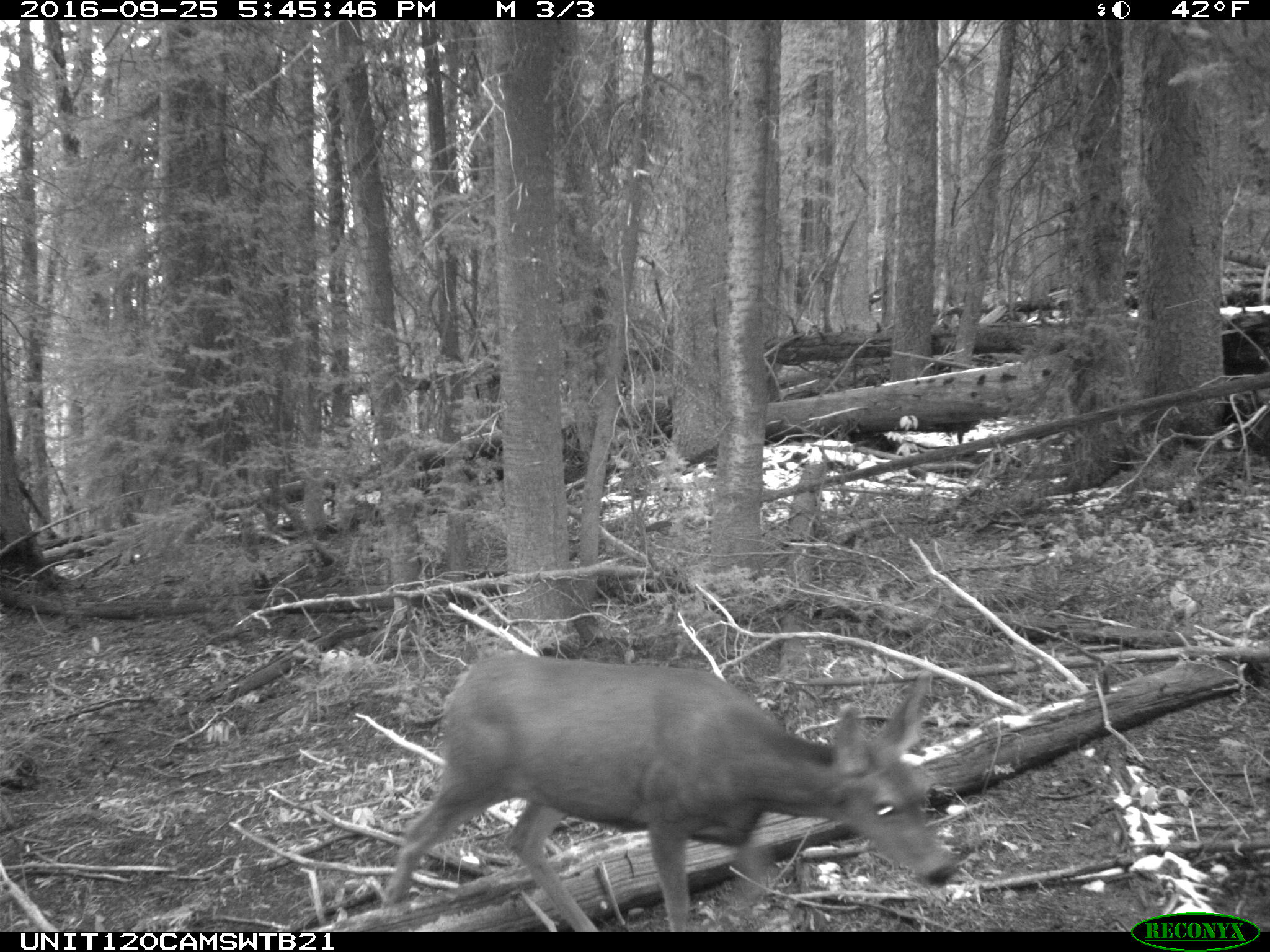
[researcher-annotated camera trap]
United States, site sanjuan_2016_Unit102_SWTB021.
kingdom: Animalia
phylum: Chordata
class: Mammalia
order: Artiodactyla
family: Cervidae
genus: Odocoileus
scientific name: Odocoileus hemionus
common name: mule deer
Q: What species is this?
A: Odocoileus hemionus (mule deer).